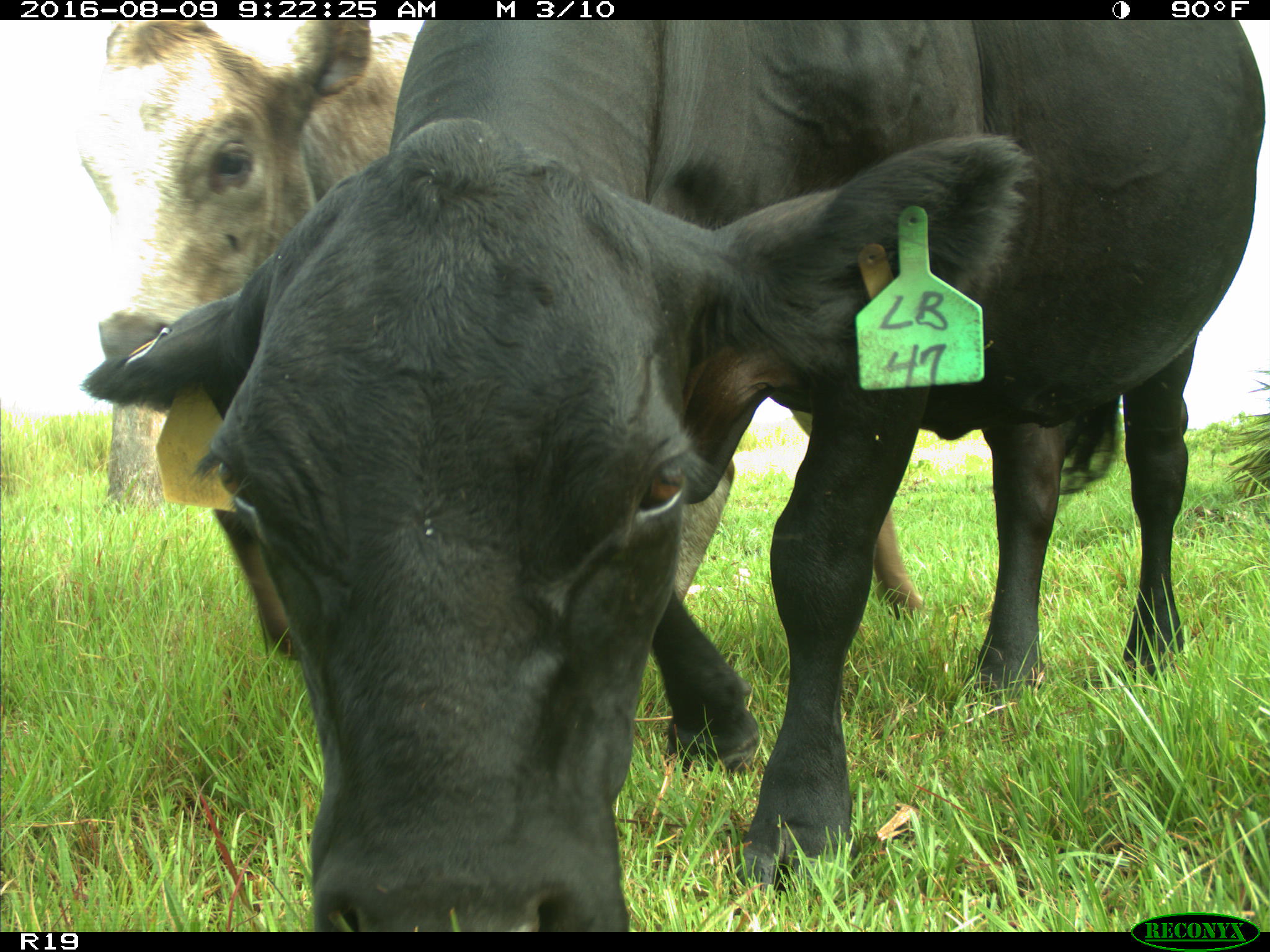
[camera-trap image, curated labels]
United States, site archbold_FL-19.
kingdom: Animalia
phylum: Chordata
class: Mammalia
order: Artiodactyla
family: Bovidae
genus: Bos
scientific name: Bos taurus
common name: domestic cow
Bos taurus (domestic cow).